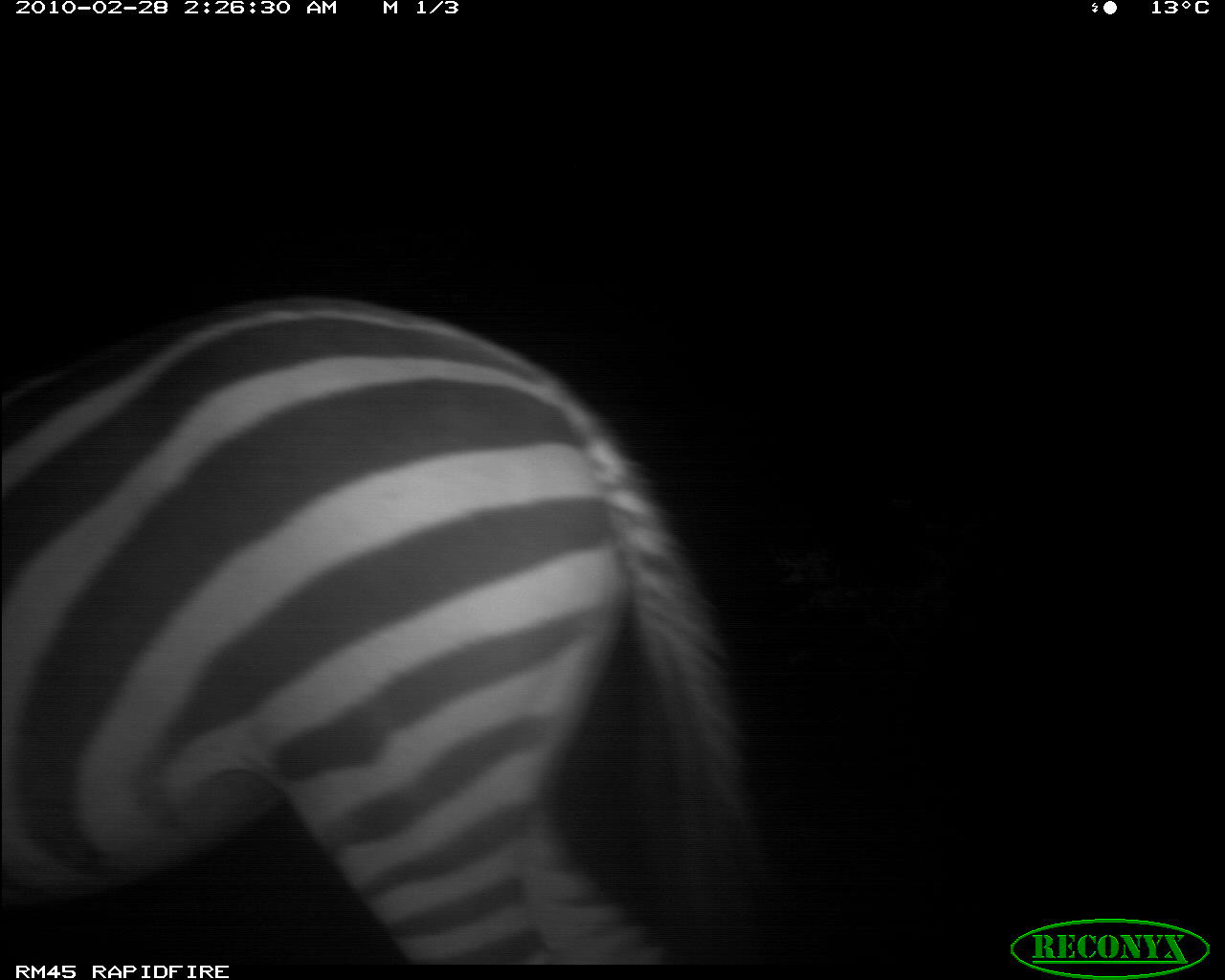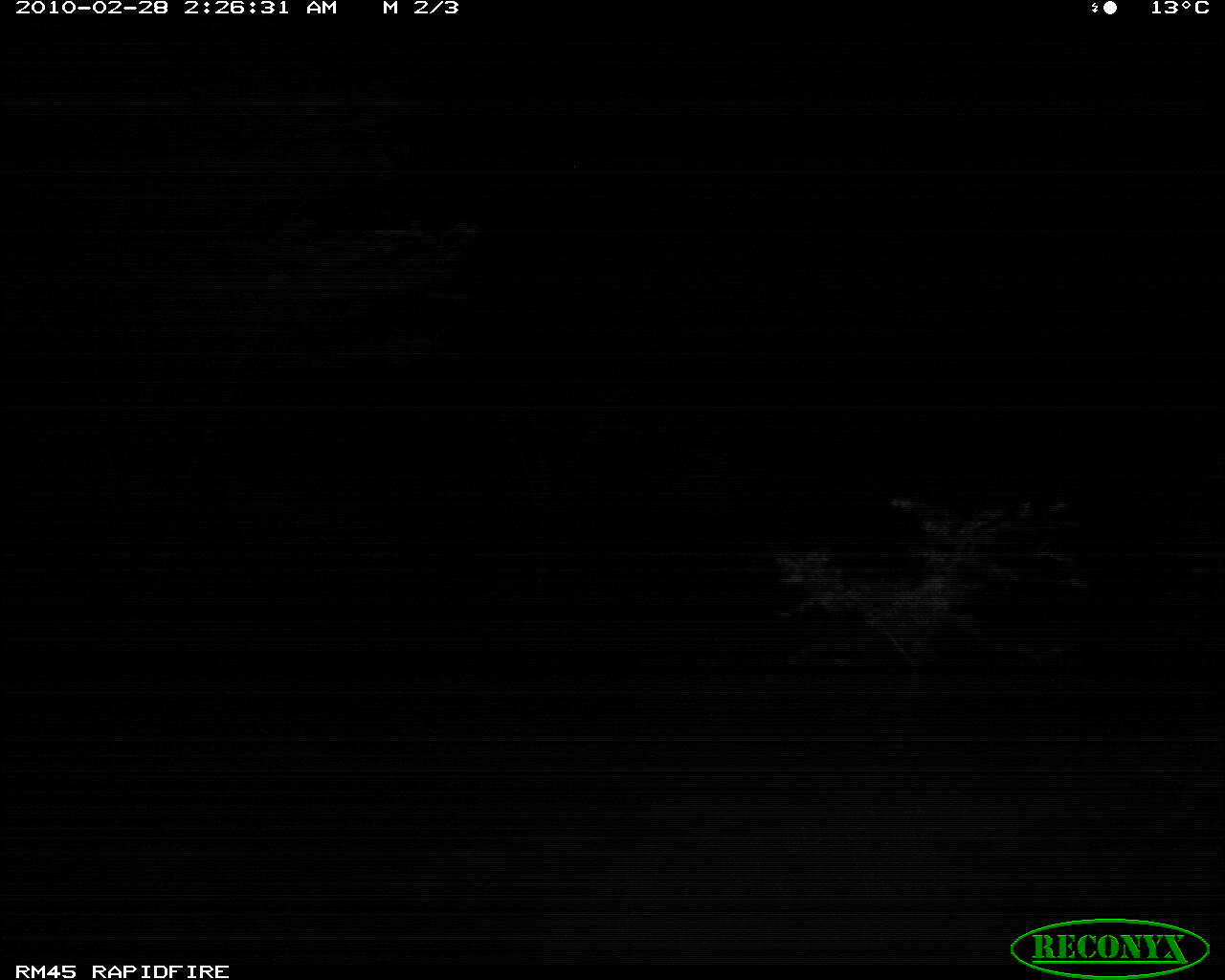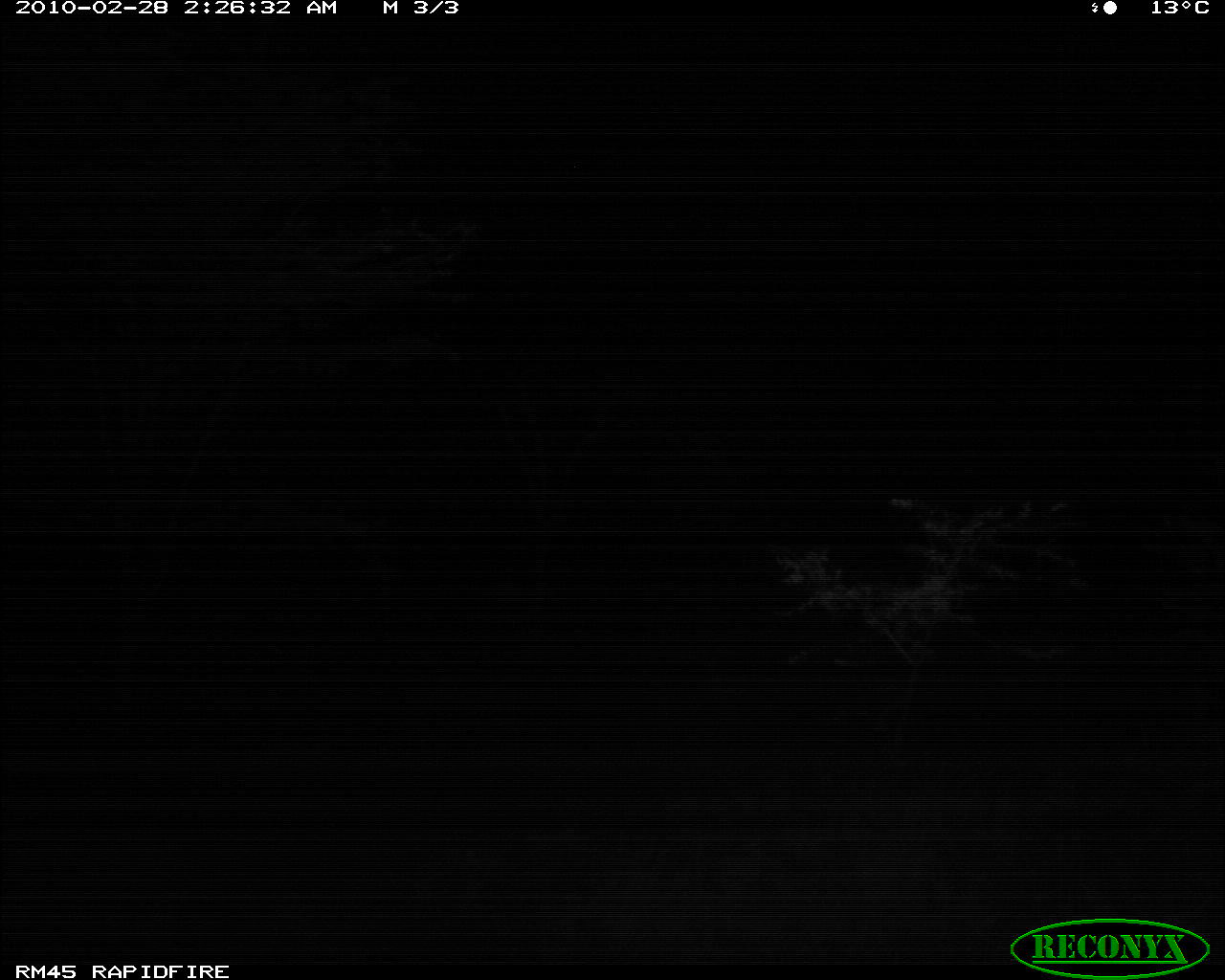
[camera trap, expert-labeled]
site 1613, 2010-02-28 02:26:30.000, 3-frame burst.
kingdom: Animalia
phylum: Chordata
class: Mammalia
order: Perissodactyla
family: Equidae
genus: Equus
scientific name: Equus quagga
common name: plains zebra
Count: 1.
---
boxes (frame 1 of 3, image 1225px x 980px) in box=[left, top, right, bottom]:
equus quagga: box=[0, 290, 781, 965]